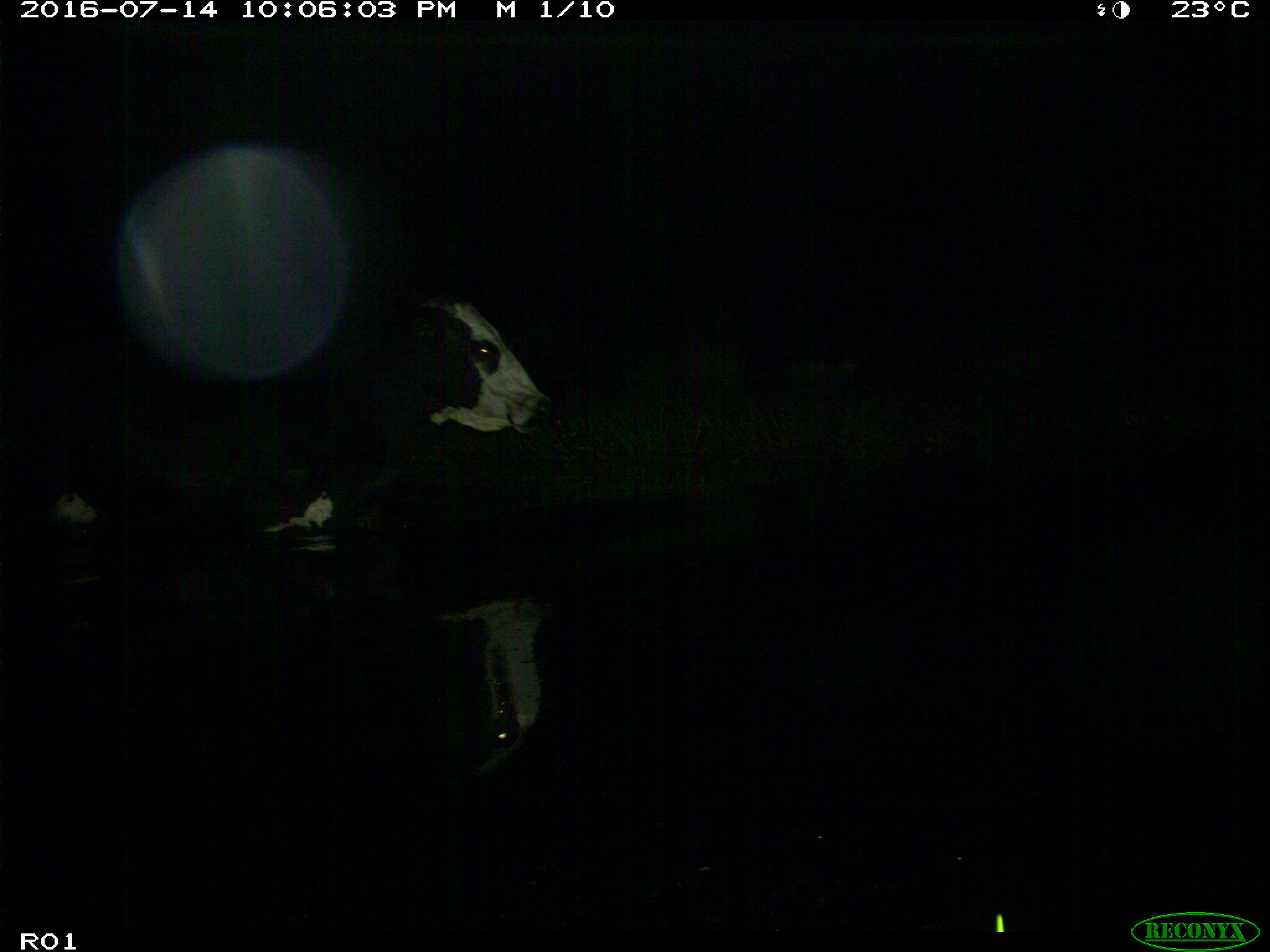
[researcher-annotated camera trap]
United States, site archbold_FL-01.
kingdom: Animalia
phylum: Chordata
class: Mammalia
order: Artiodactyla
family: Bovidae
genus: Bos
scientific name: Bos taurus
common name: domestic cow